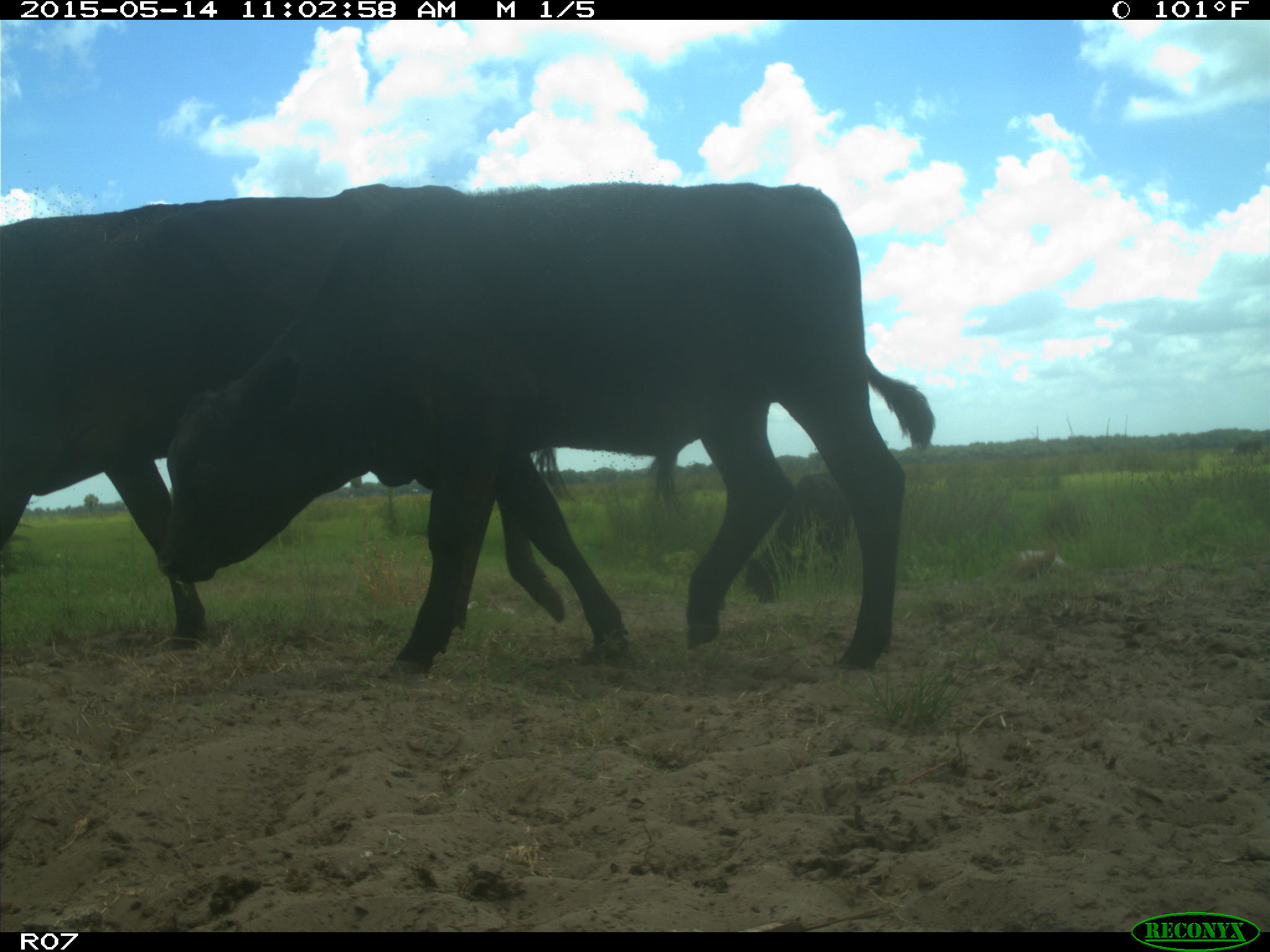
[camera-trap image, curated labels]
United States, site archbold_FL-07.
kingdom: Animalia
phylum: Chordata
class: Mammalia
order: Artiodactyla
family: Bovidae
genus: Bos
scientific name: Bos taurus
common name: domestic cow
Bos taurus (domestic cow).